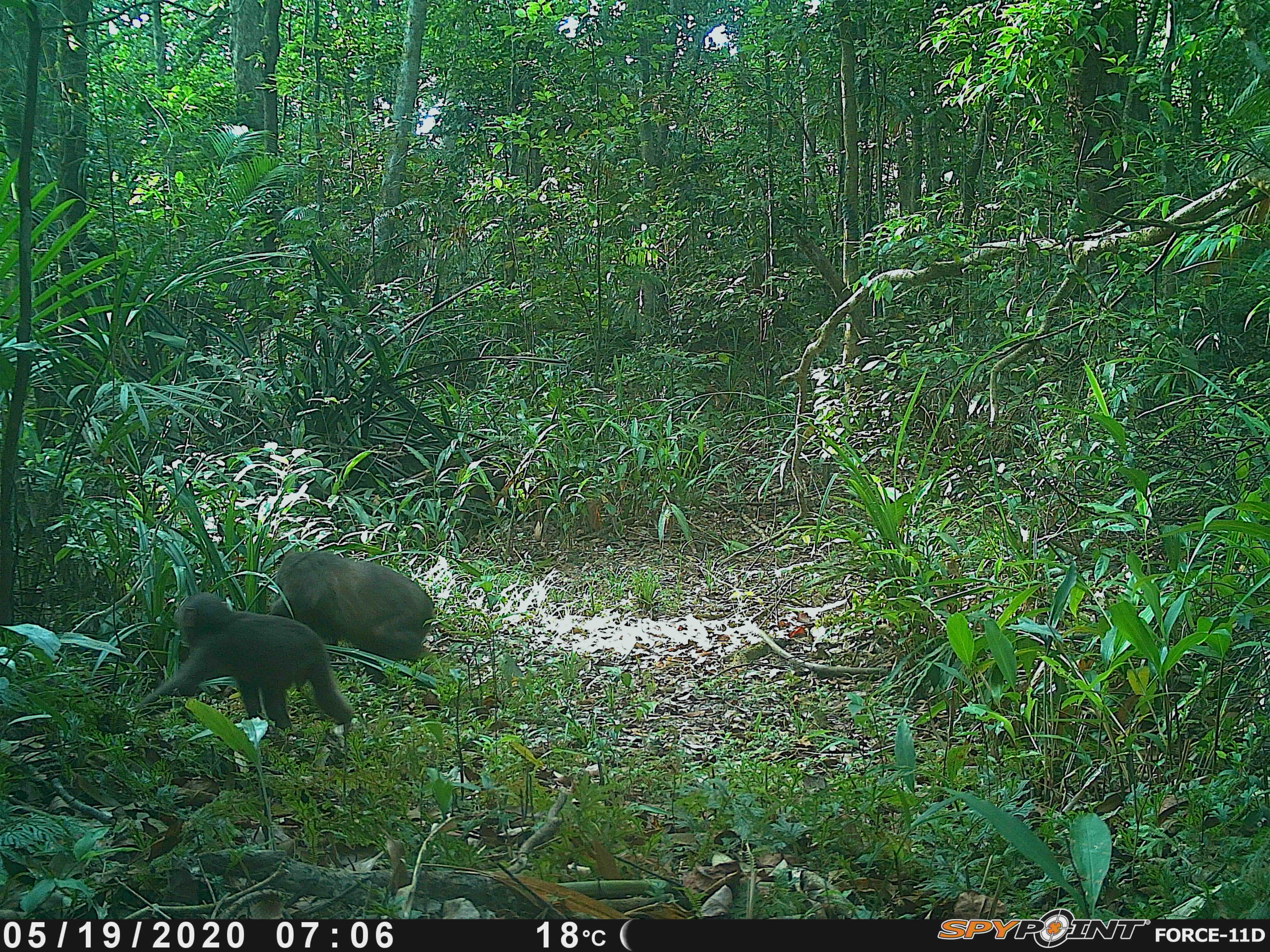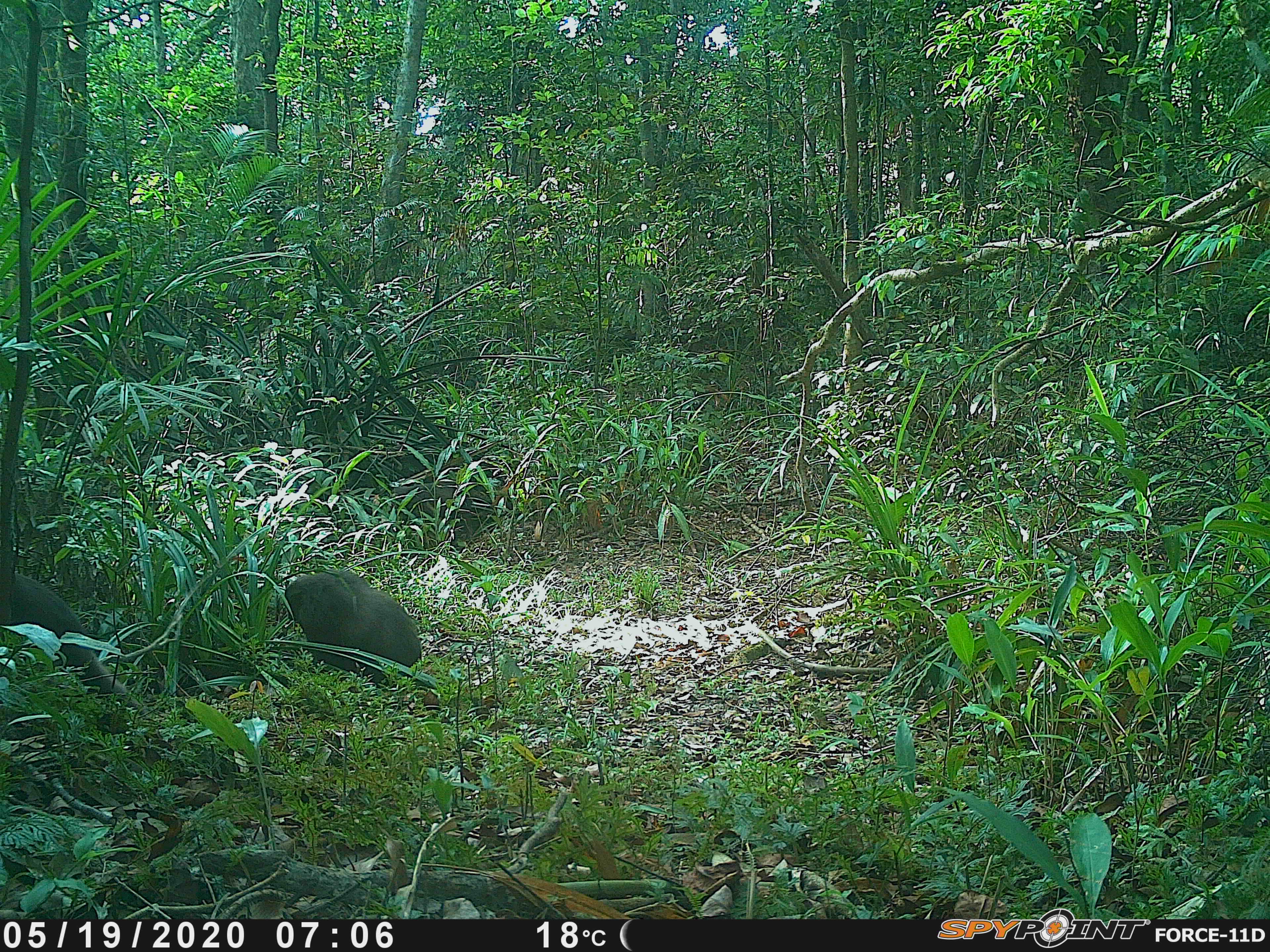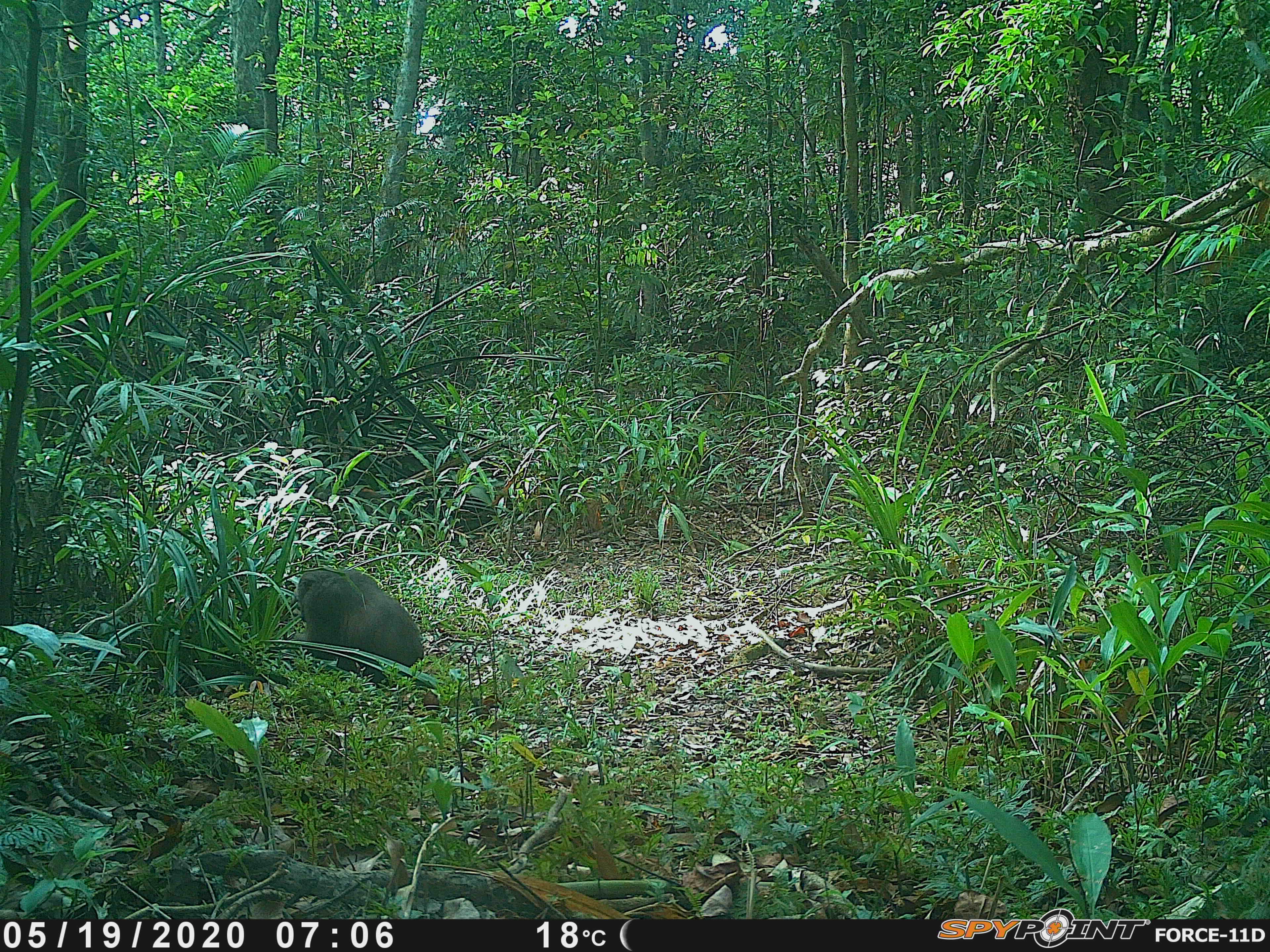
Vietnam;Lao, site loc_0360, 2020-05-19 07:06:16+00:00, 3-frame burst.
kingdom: Animalia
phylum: Chordata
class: Mammalia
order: Primates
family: Cercopithecidae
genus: Macaca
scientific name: Macaca arctoides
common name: stump-tailed macaque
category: stump tailed macaque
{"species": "stump tailed macaque (stump-tailed macaque) (Macaca arctoides)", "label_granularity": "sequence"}